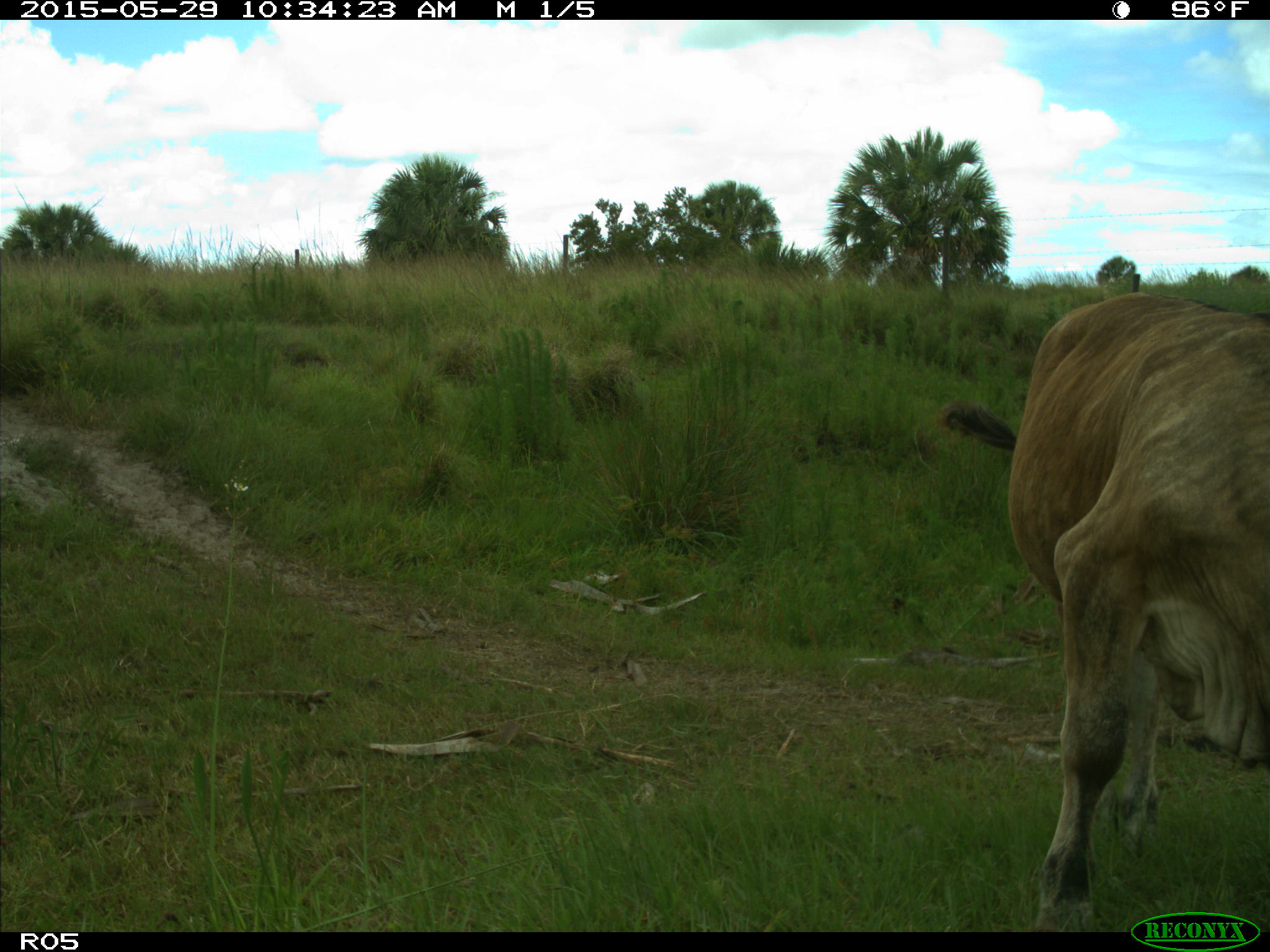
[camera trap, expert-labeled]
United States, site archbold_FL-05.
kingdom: Animalia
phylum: Chordata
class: Mammalia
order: Artiodactyla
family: Bovidae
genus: Bos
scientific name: Bos taurus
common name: domestic cow